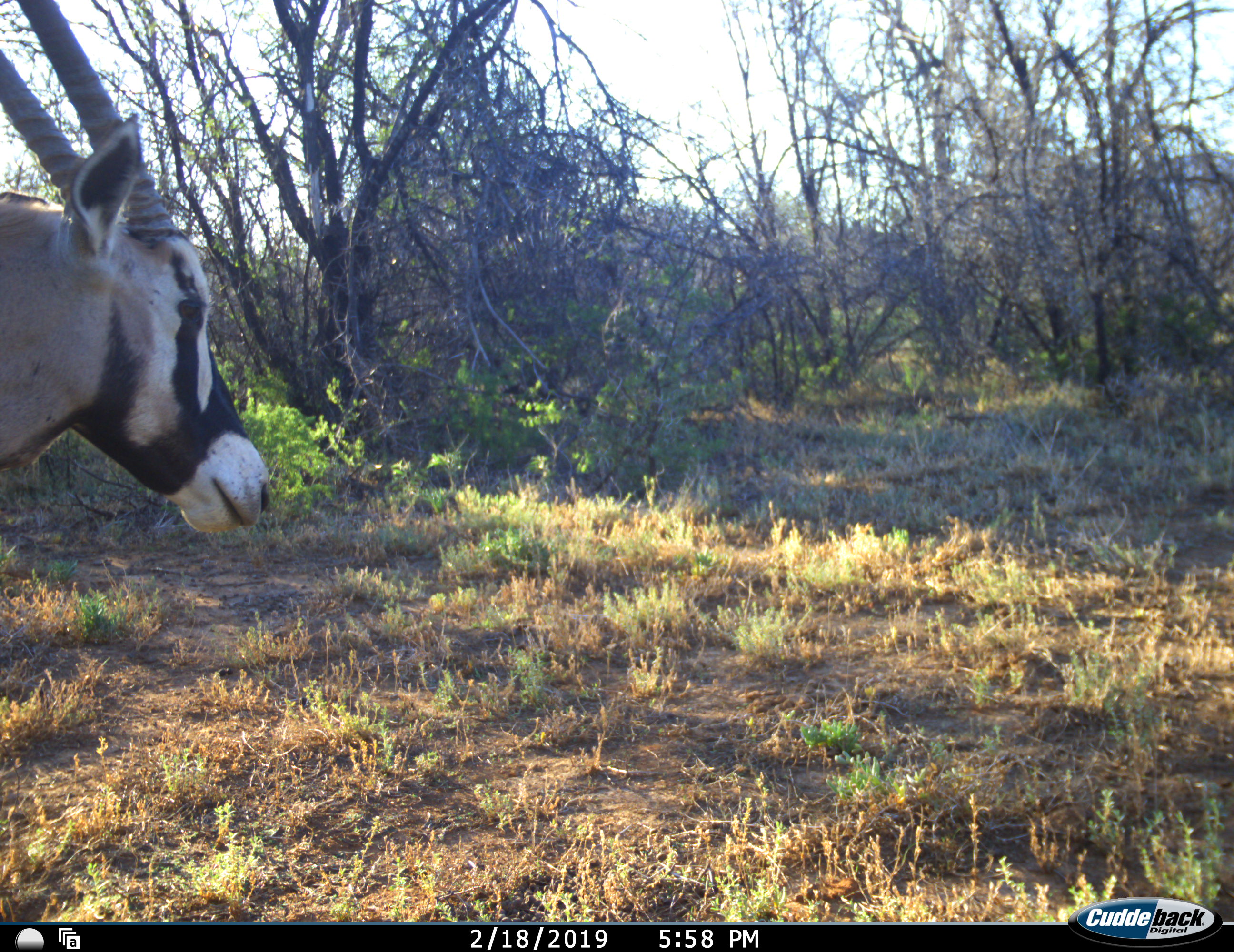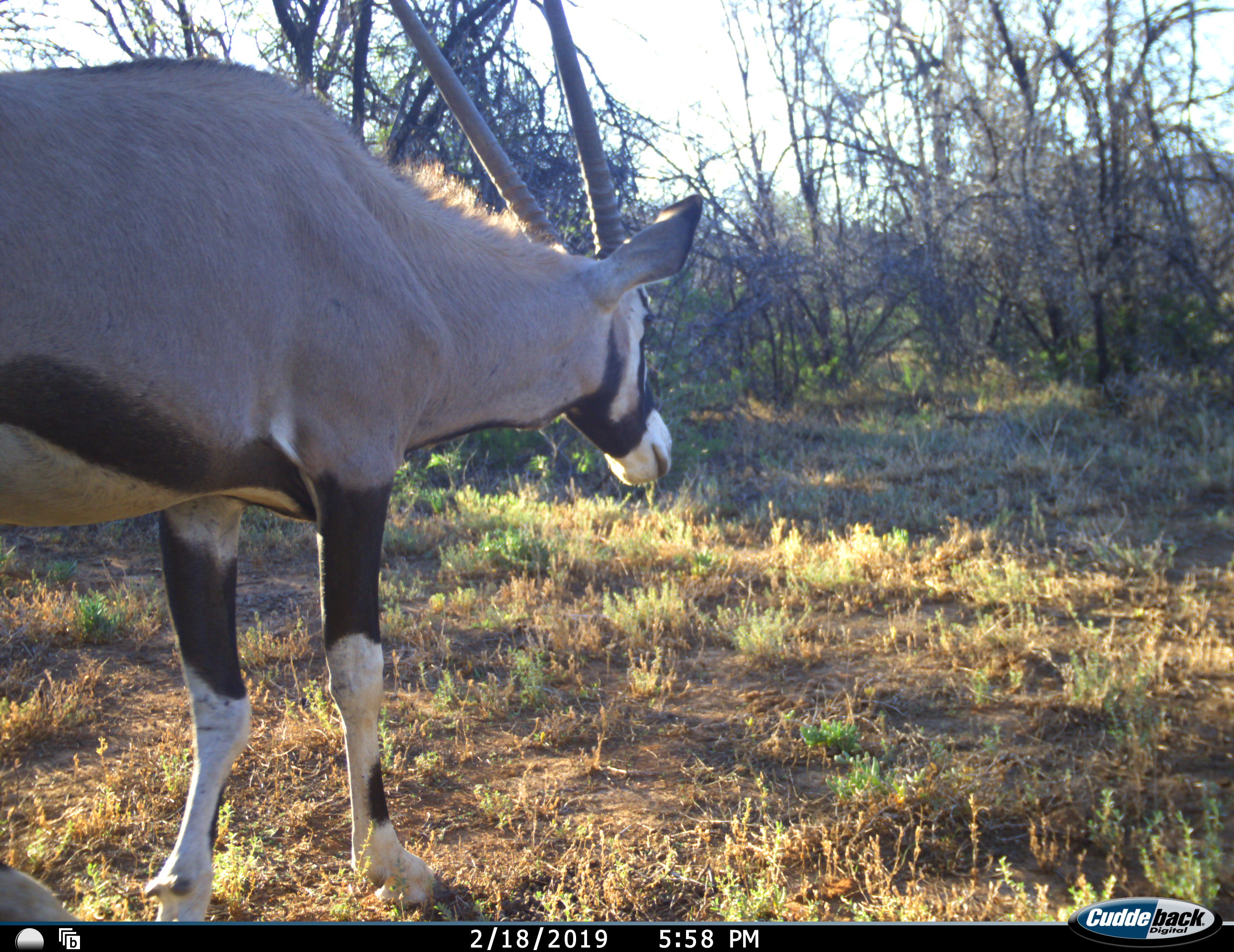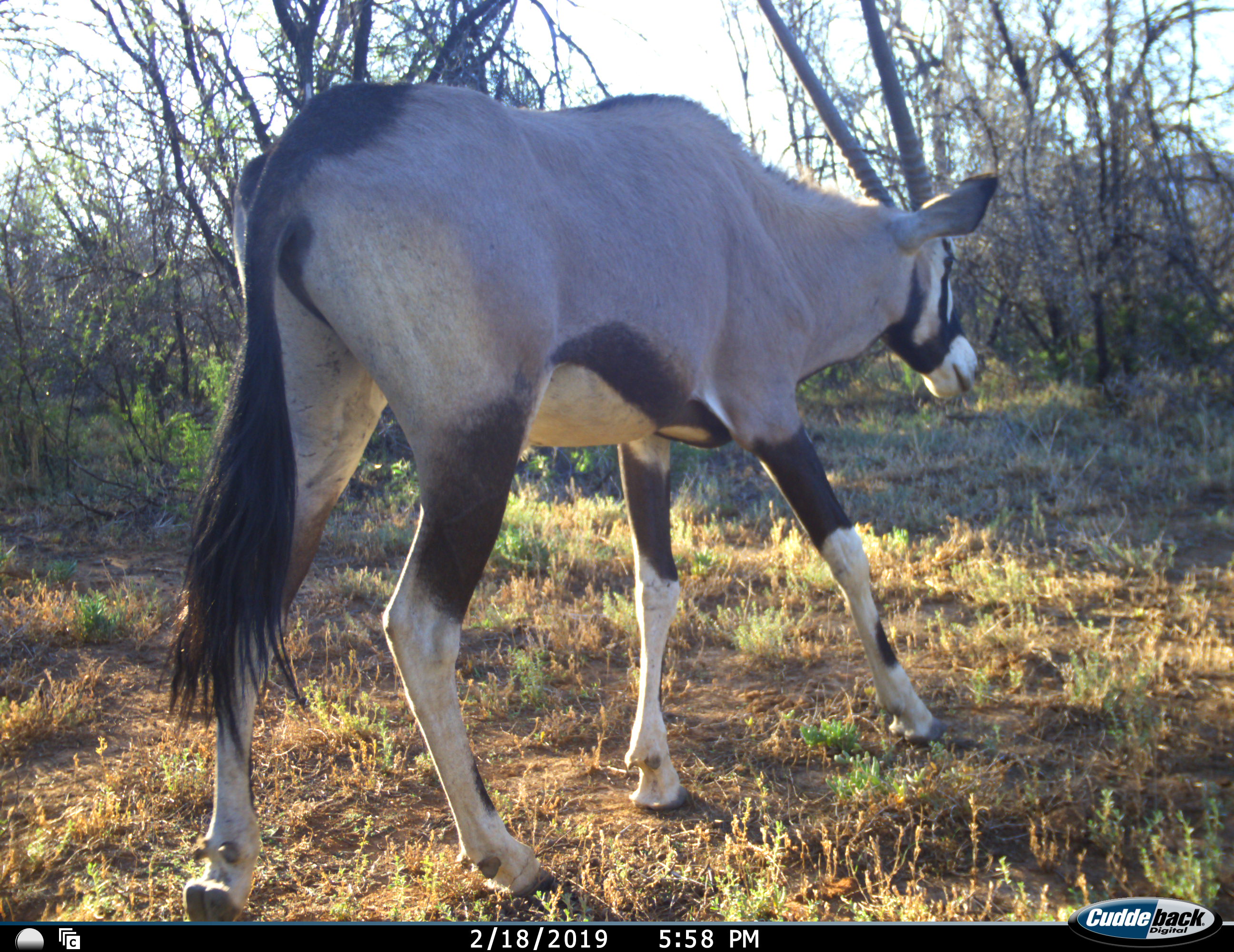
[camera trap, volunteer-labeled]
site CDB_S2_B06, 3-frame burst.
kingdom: Animalia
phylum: Chordata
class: Mammalia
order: Artiodactyla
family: Bovidae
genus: Oryx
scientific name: Oryx gazella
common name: gemsbok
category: oryx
Oryx (gemsbok) (Oryx gazella), count 1. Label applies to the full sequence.